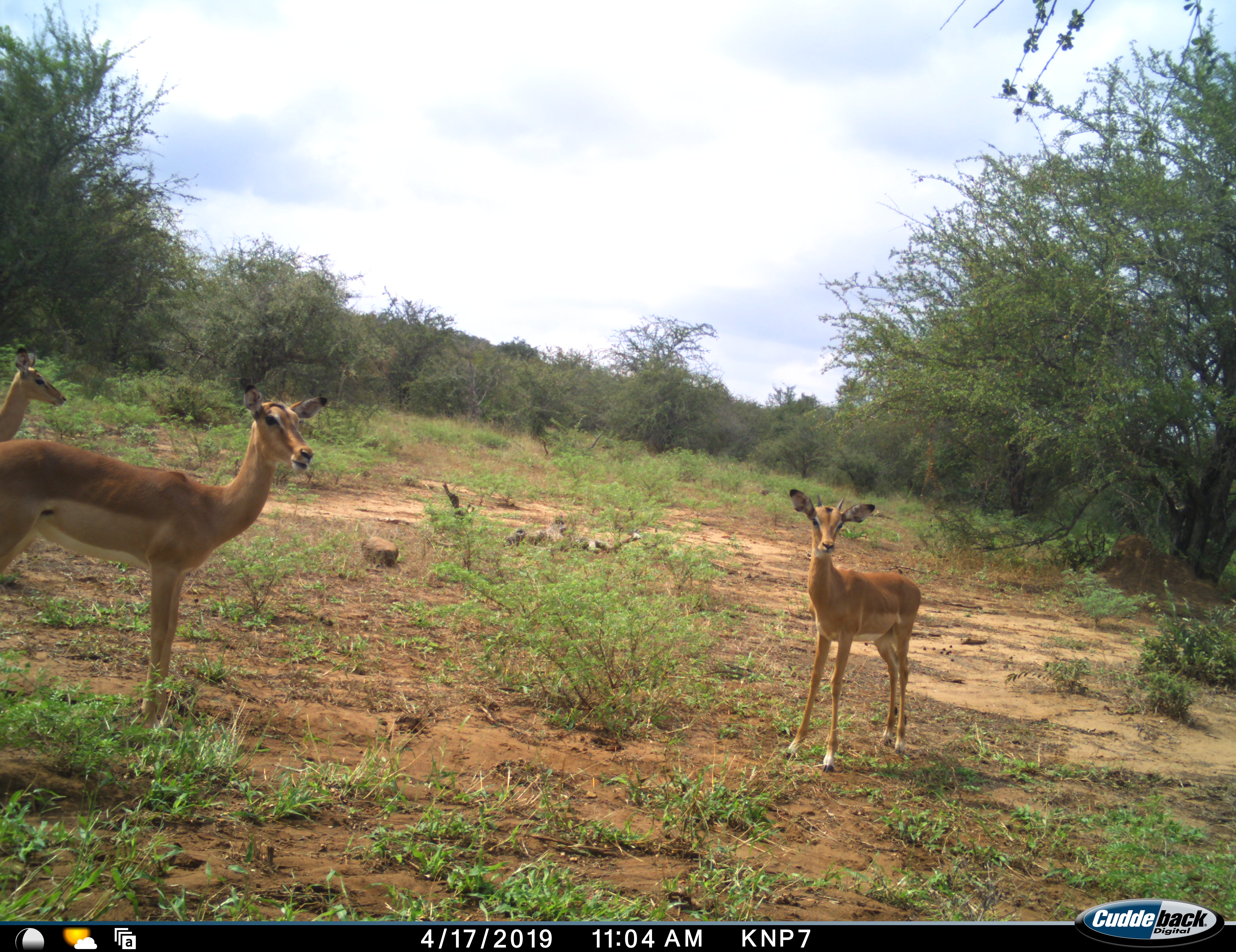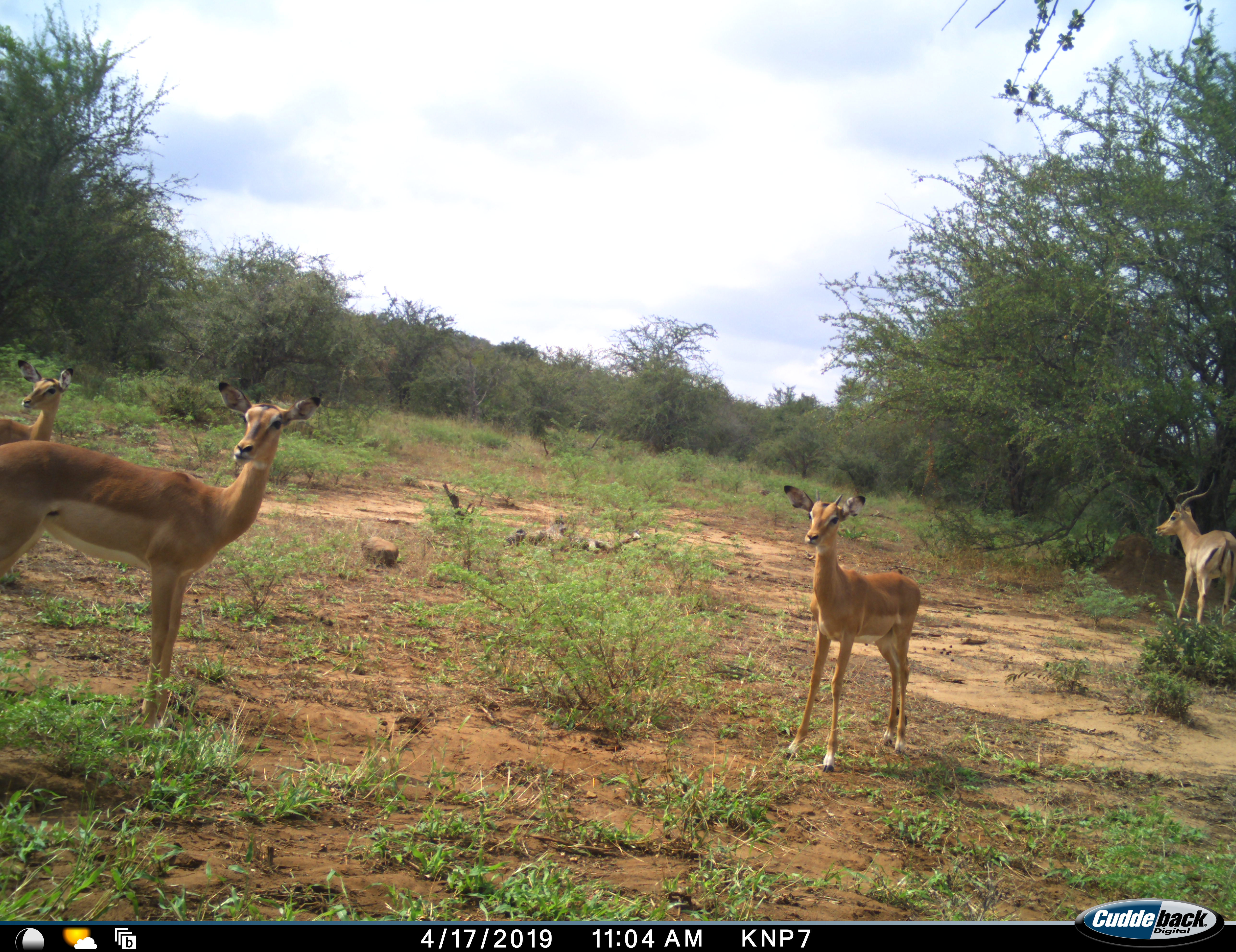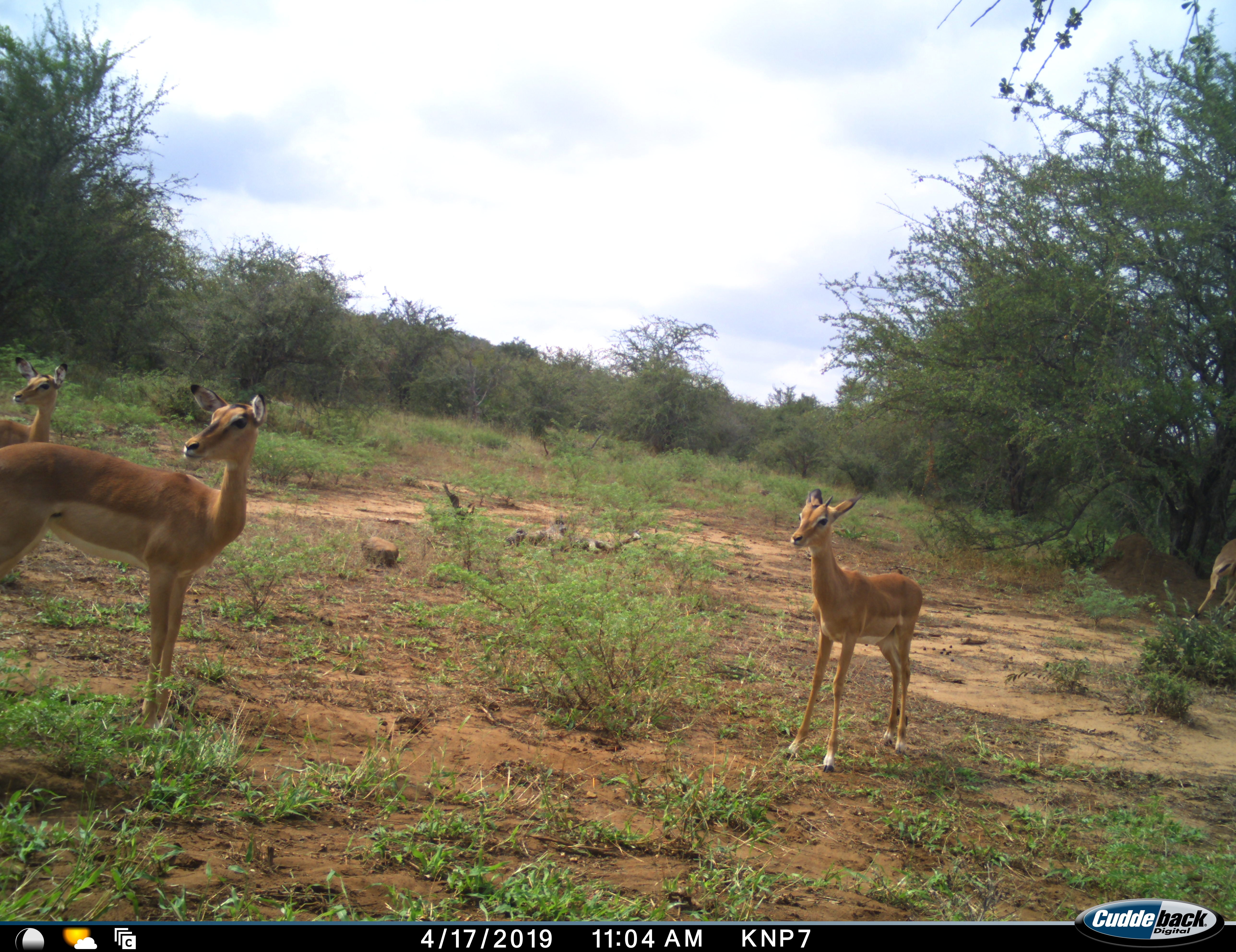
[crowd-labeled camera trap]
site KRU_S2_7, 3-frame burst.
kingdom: Animalia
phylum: Chordata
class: Mammalia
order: Artiodactyla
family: Bovidae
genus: Aepyceros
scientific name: Aepyceros melampus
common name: impala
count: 4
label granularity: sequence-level